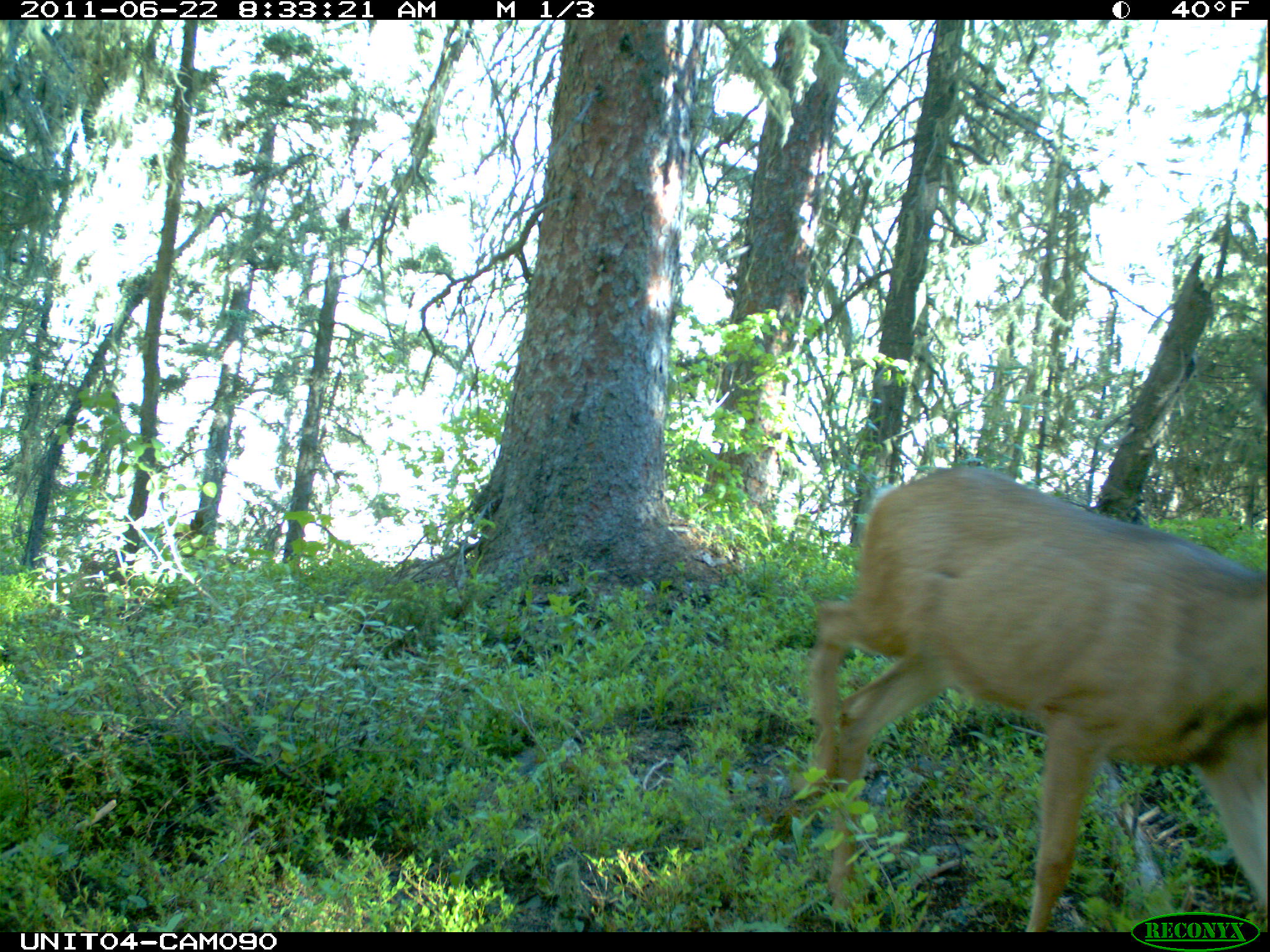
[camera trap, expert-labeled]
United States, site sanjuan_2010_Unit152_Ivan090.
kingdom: Animalia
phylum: Chordata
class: Mammalia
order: Artiodactyla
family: Cervidae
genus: Odocoileus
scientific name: Odocoileus hemionus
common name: mule deer